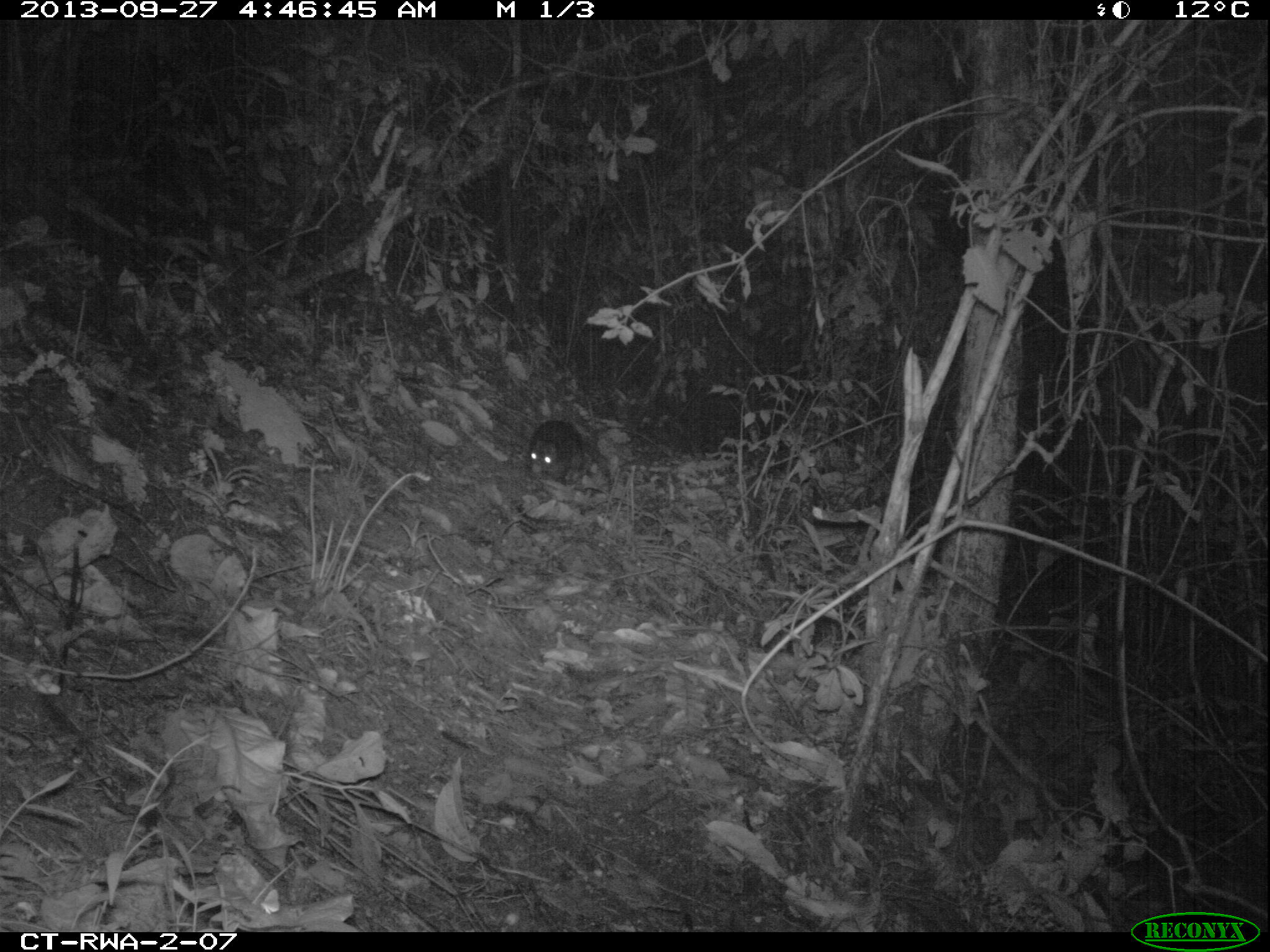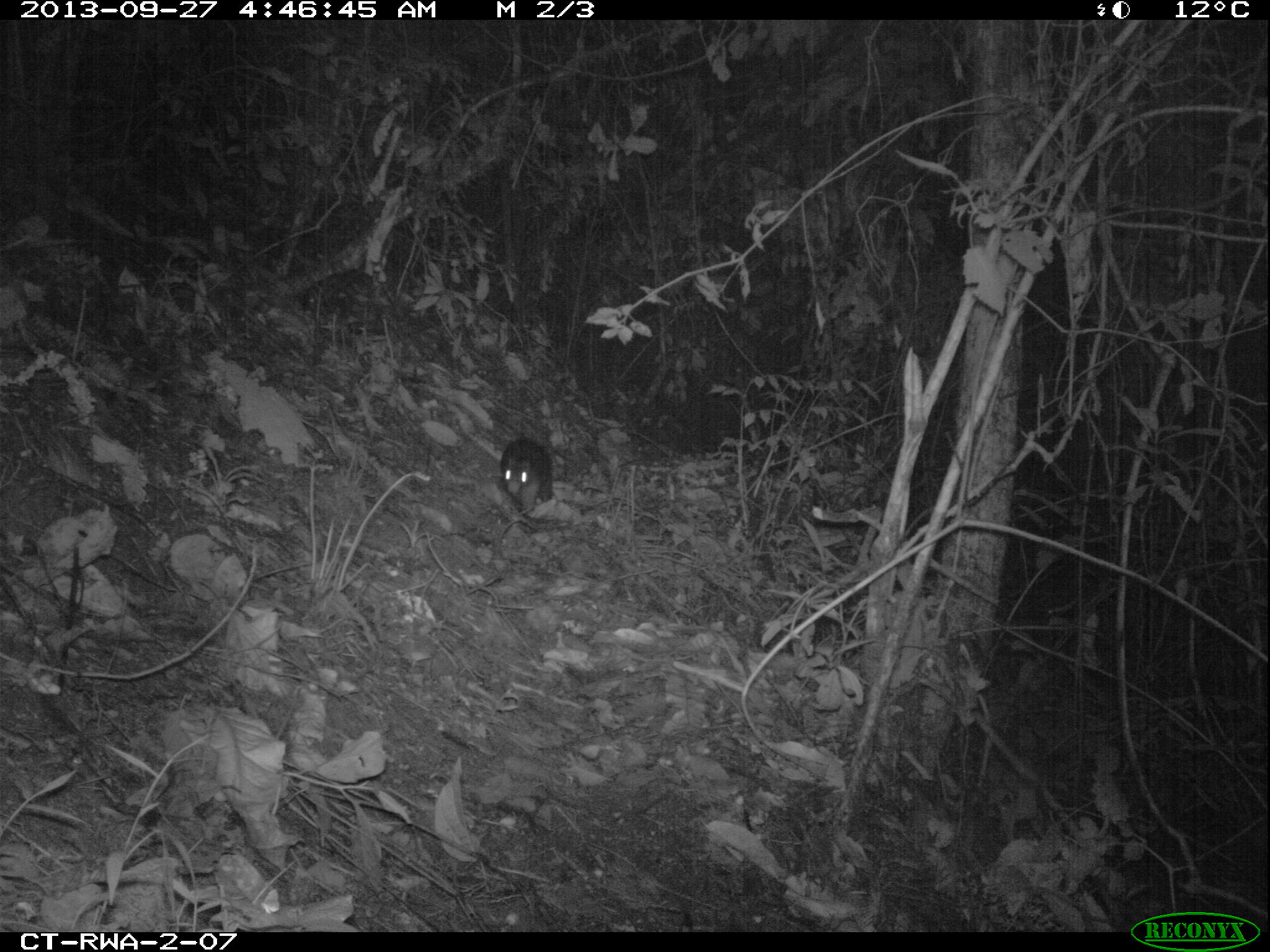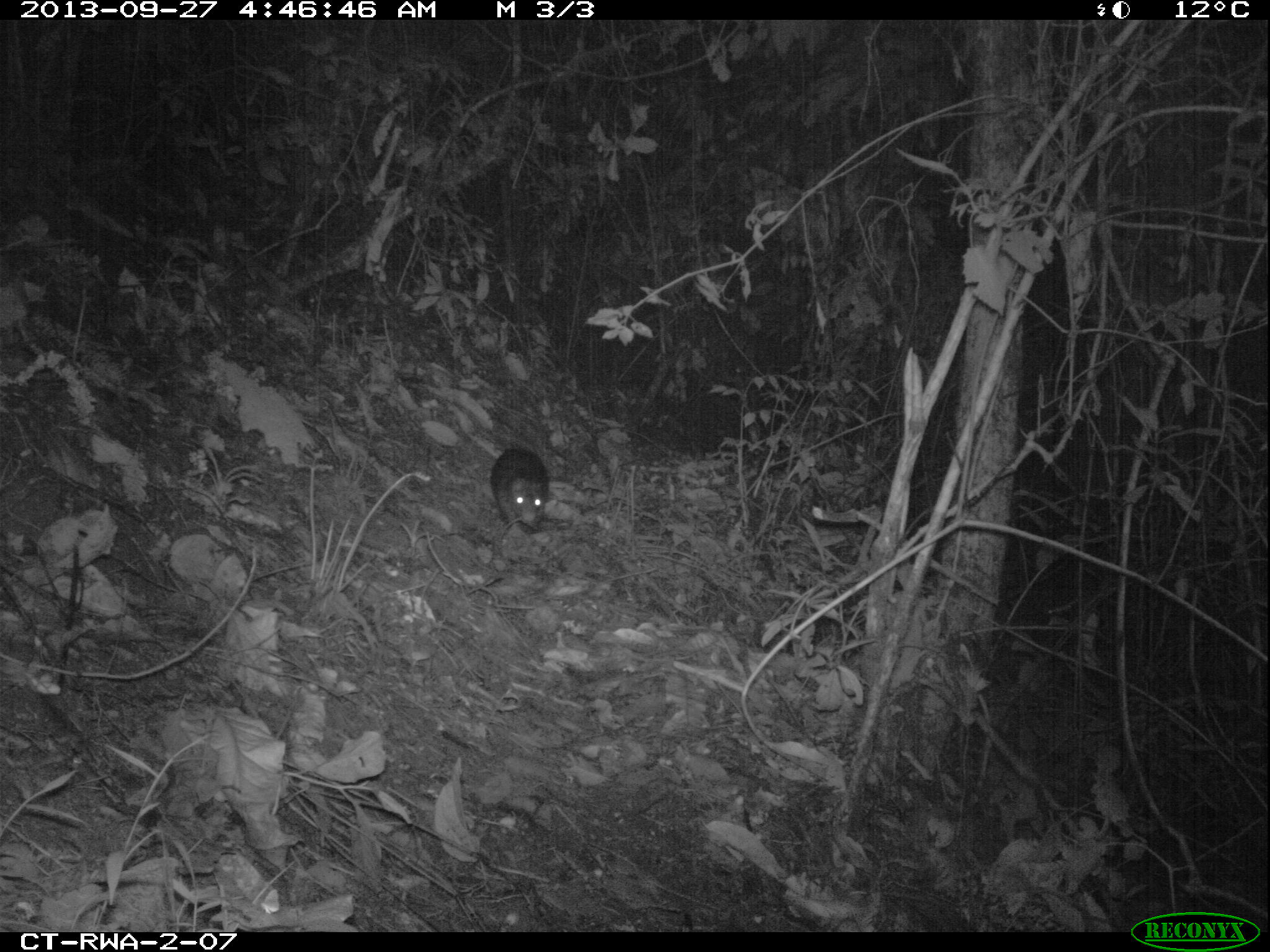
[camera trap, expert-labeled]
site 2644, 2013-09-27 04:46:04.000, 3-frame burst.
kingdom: Animalia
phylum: Chordata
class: Mammalia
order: Rodentia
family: Hystricidae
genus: Atherurus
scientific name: Atherurus africanus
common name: african brush-tailed porcupine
Atherurus africanus (african brush-tailed porcupine), count 1.